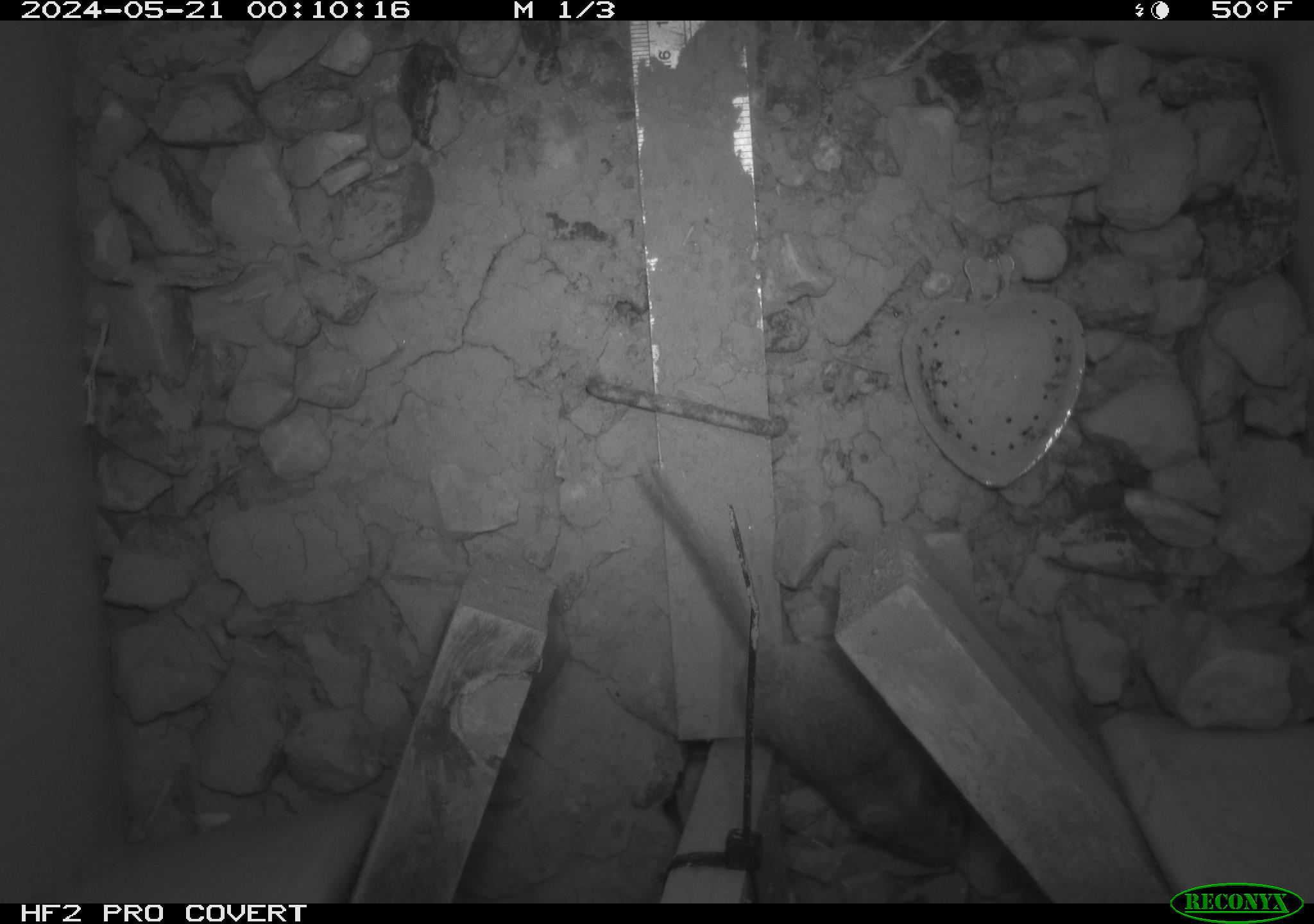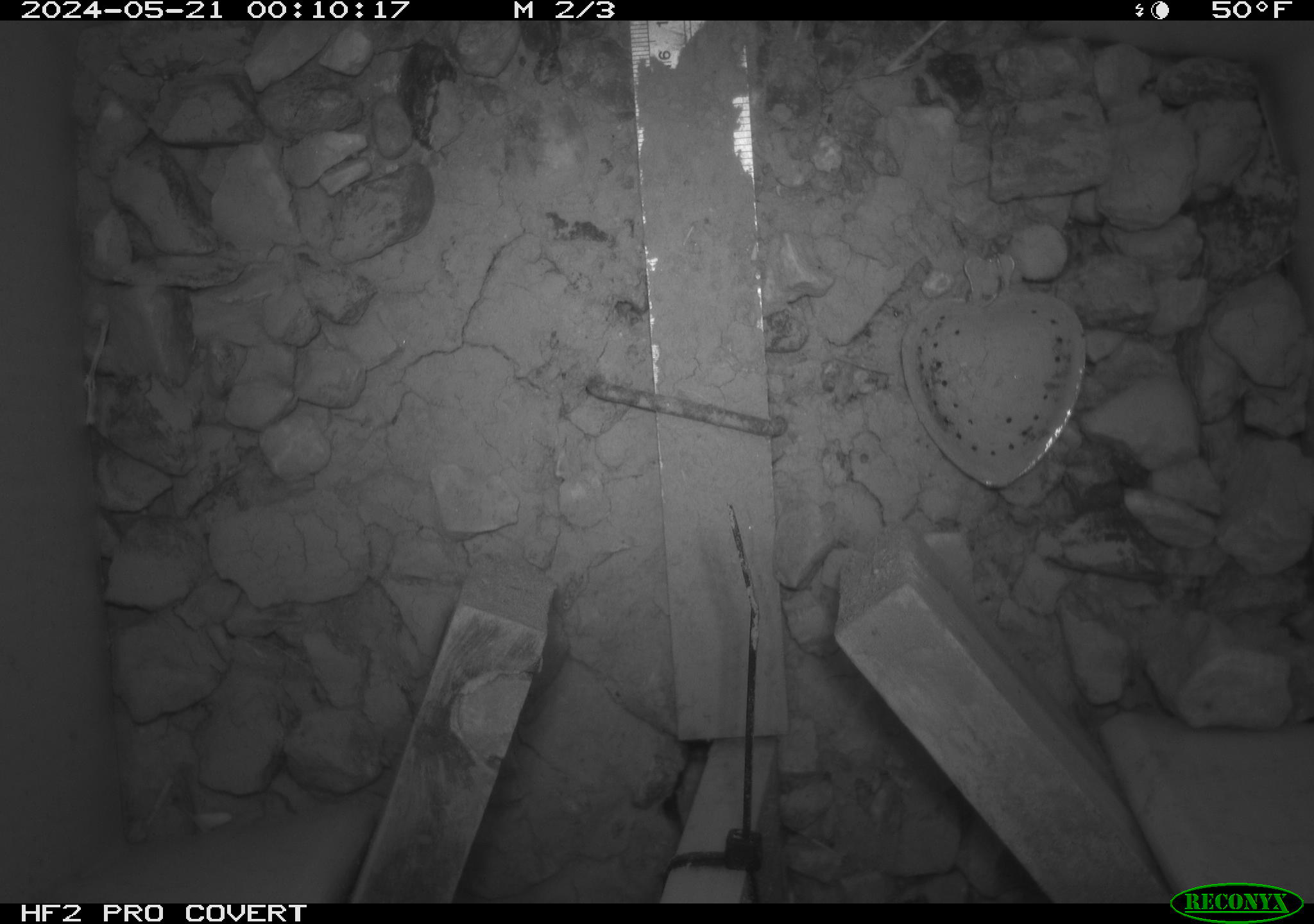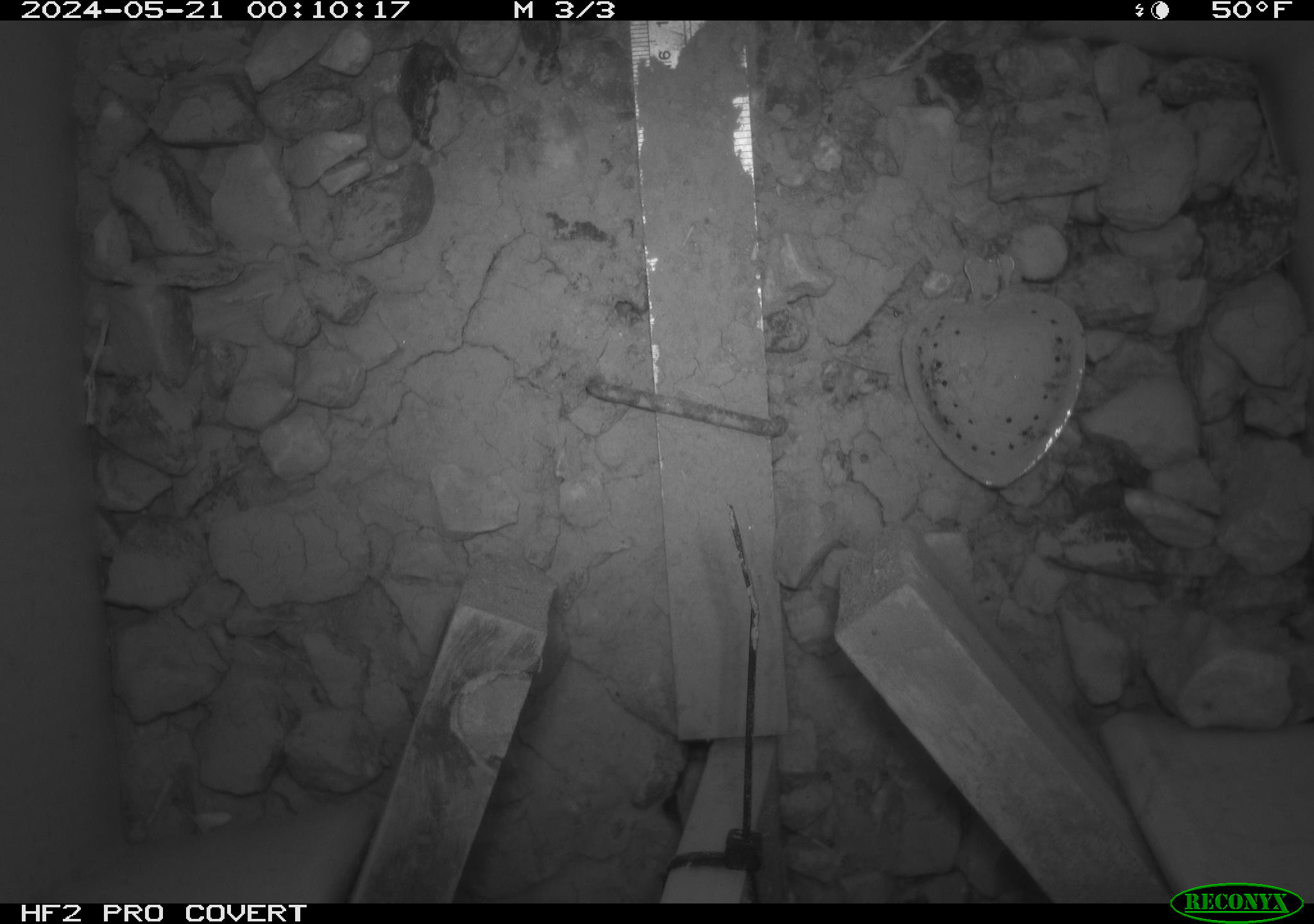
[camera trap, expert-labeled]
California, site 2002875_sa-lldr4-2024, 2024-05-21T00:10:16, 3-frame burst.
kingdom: Animalia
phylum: Chordata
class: Mammalia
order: Rodentia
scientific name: Rodentia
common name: rodent